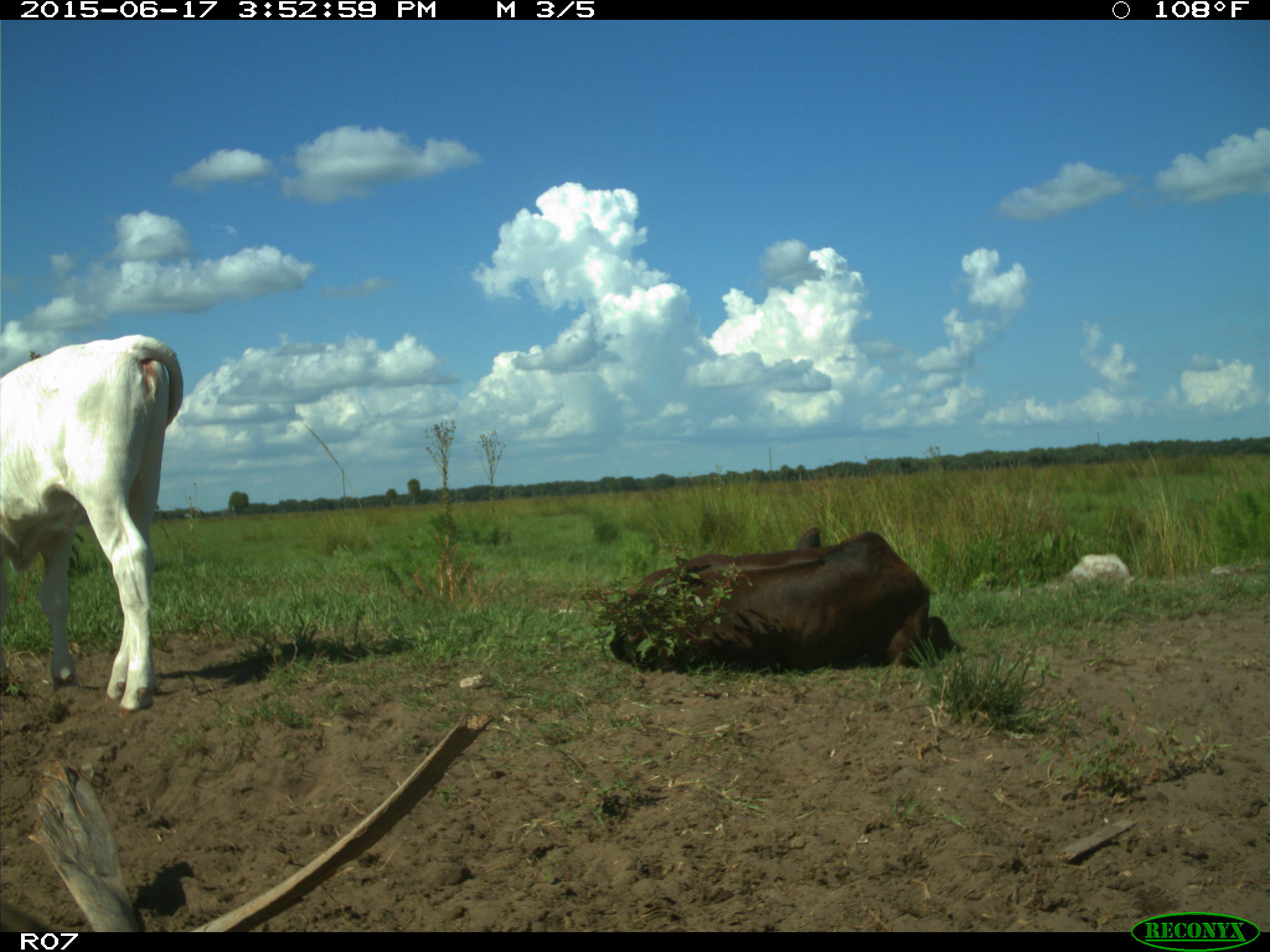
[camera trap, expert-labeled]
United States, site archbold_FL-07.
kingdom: Animalia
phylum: Chordata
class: Mammalia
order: Artiodactyla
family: Bovidae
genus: Bos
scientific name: Bos taurus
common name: domestic cow